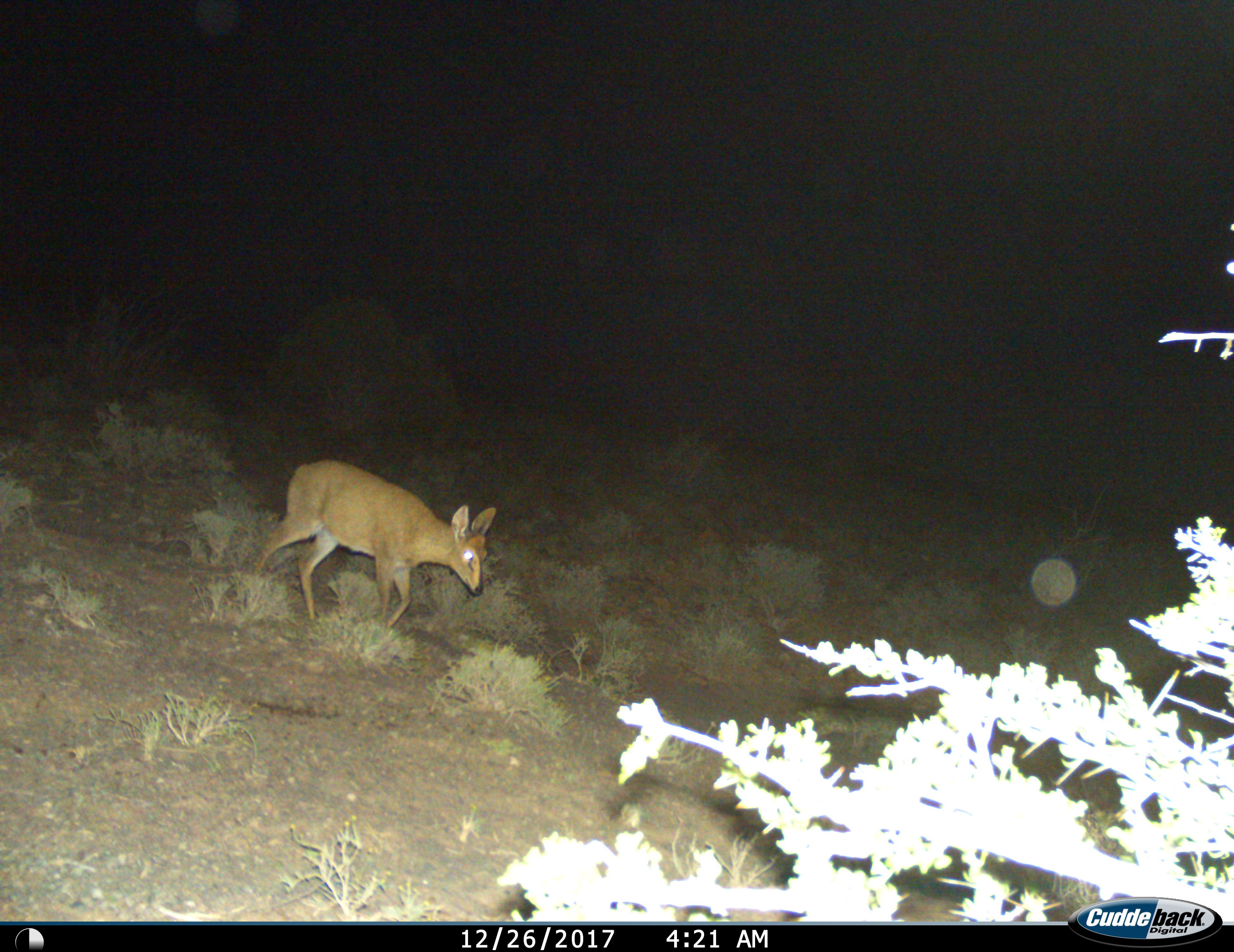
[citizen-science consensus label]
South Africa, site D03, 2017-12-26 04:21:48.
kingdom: Animalia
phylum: Chordata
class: Mammalia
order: Artiodactyla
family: Bovidae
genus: Cephalophus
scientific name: Cephalophus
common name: duiker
Duiker (Cephalophus), count 1. Behavior (volunteer vote fractions): standing 14%, resting 0%, moving 86%, interacting 0%. Young present (vote fraction): 0%. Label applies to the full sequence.